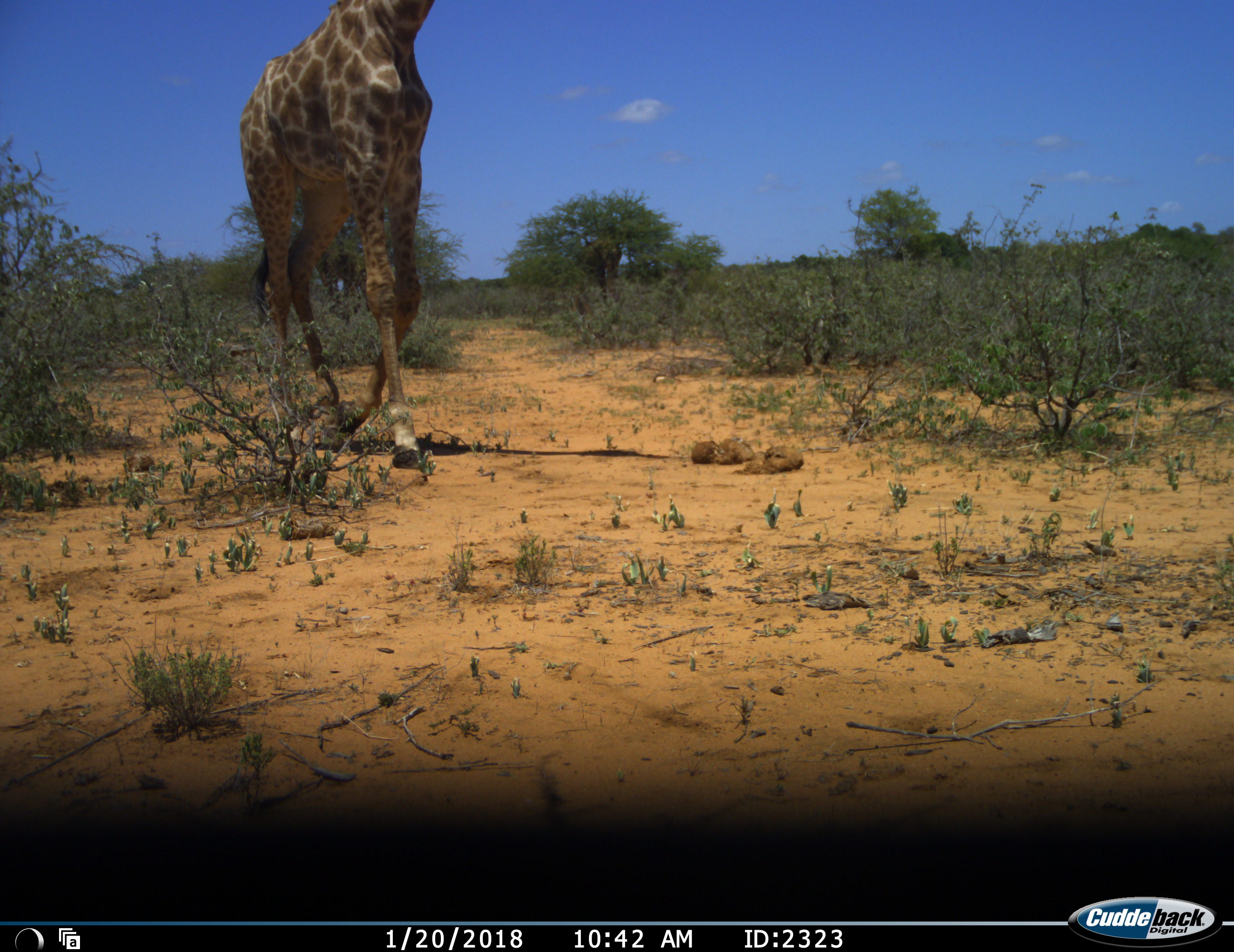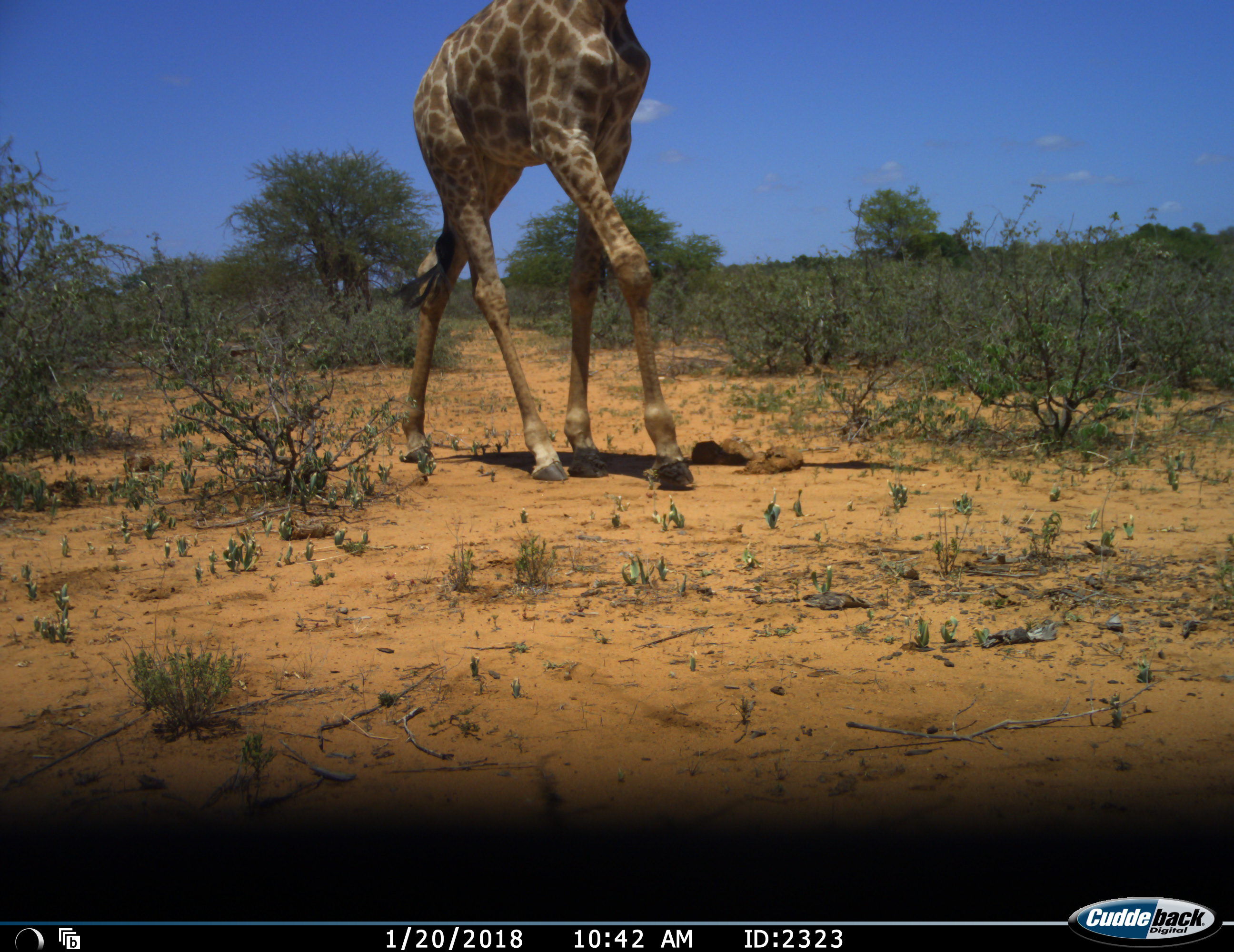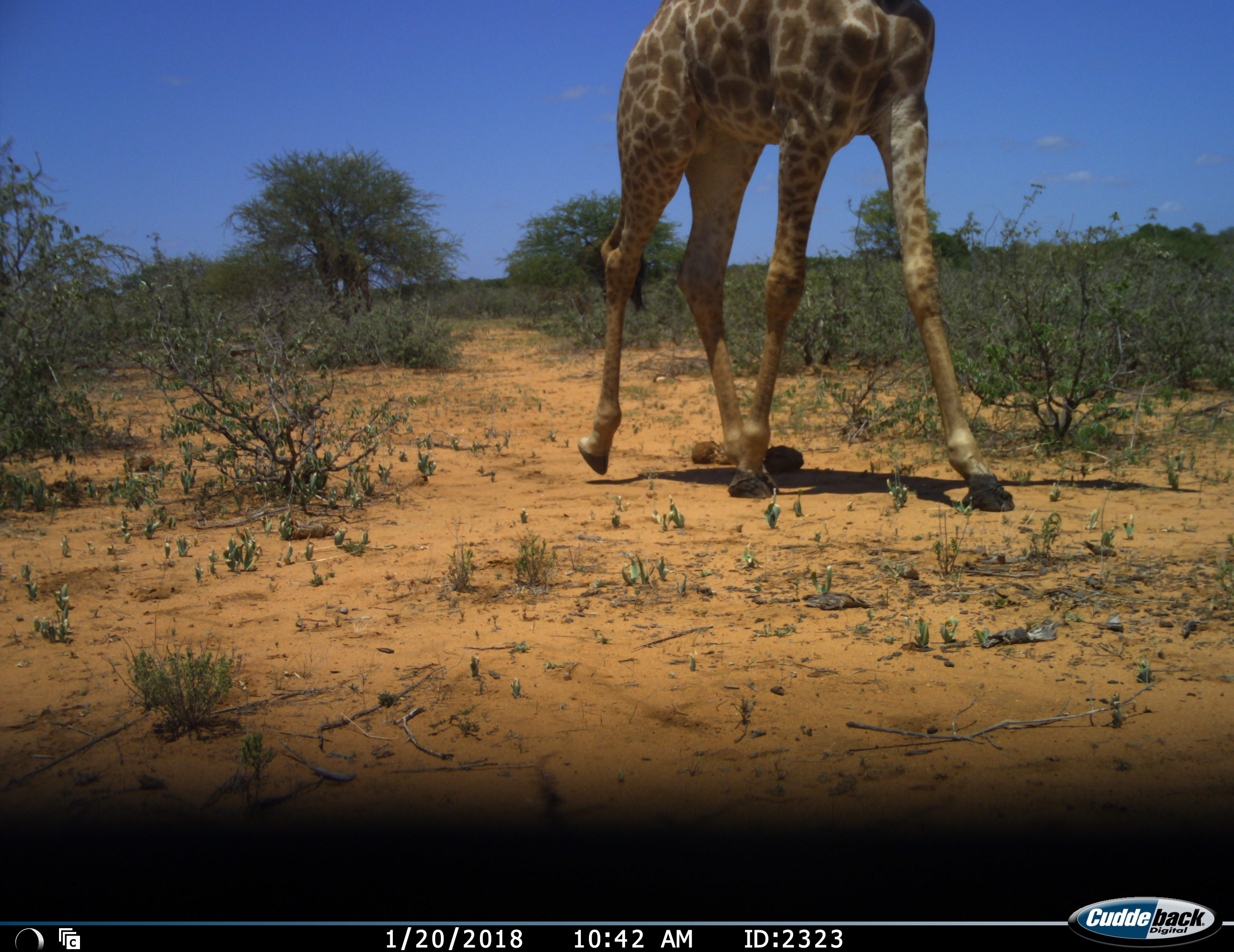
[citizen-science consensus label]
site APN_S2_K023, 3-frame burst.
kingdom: Animalia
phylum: Chordata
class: Mammalia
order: Artiodactyla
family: Giraffidae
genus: Giraffa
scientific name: Giraffa camelopardalis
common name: giraffe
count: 1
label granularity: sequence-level